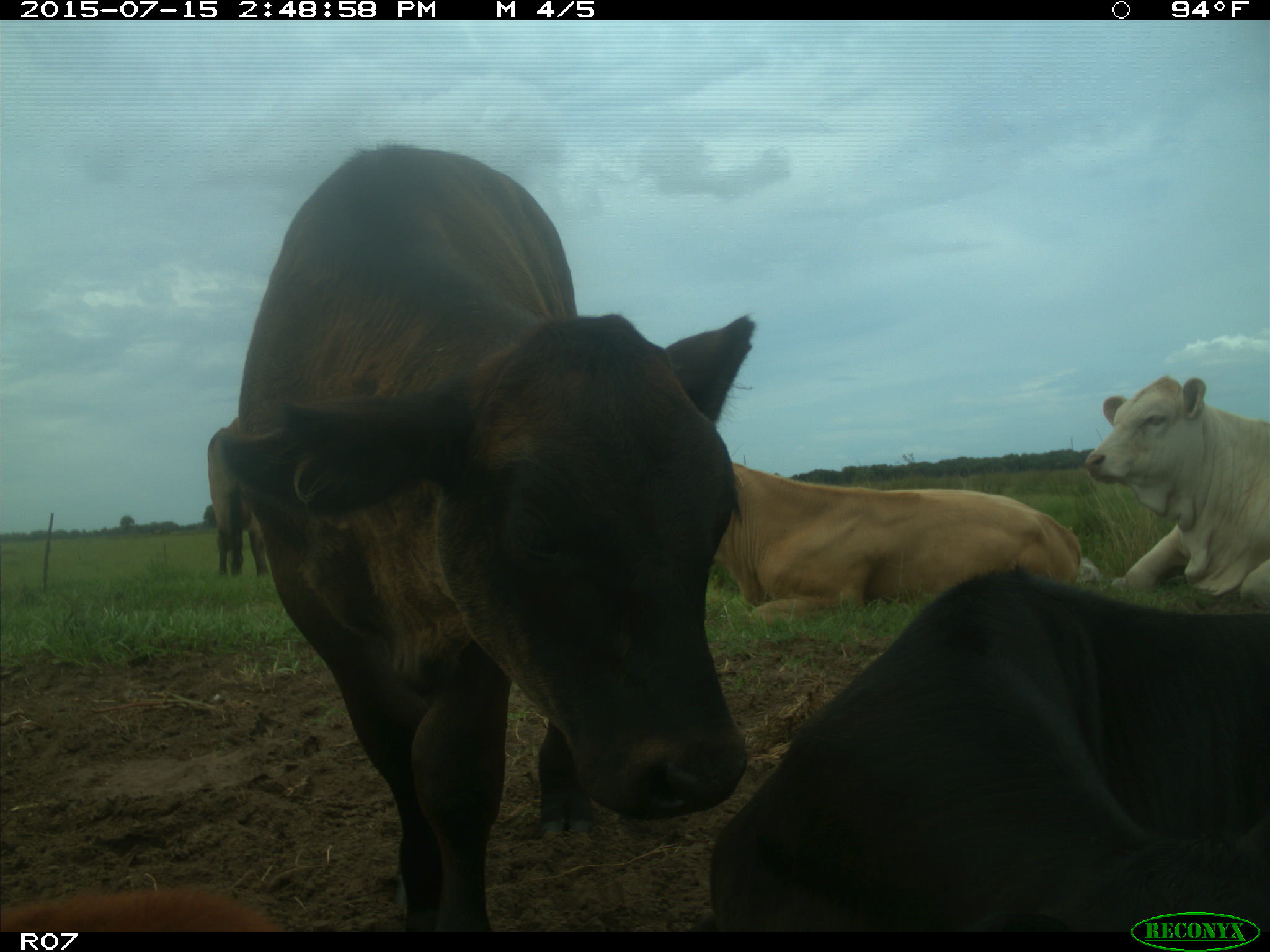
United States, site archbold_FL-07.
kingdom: Animalia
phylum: Chordata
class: Mammalia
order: Artiodactyla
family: Bovidae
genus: Bos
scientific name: Bos taurus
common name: domestic cow